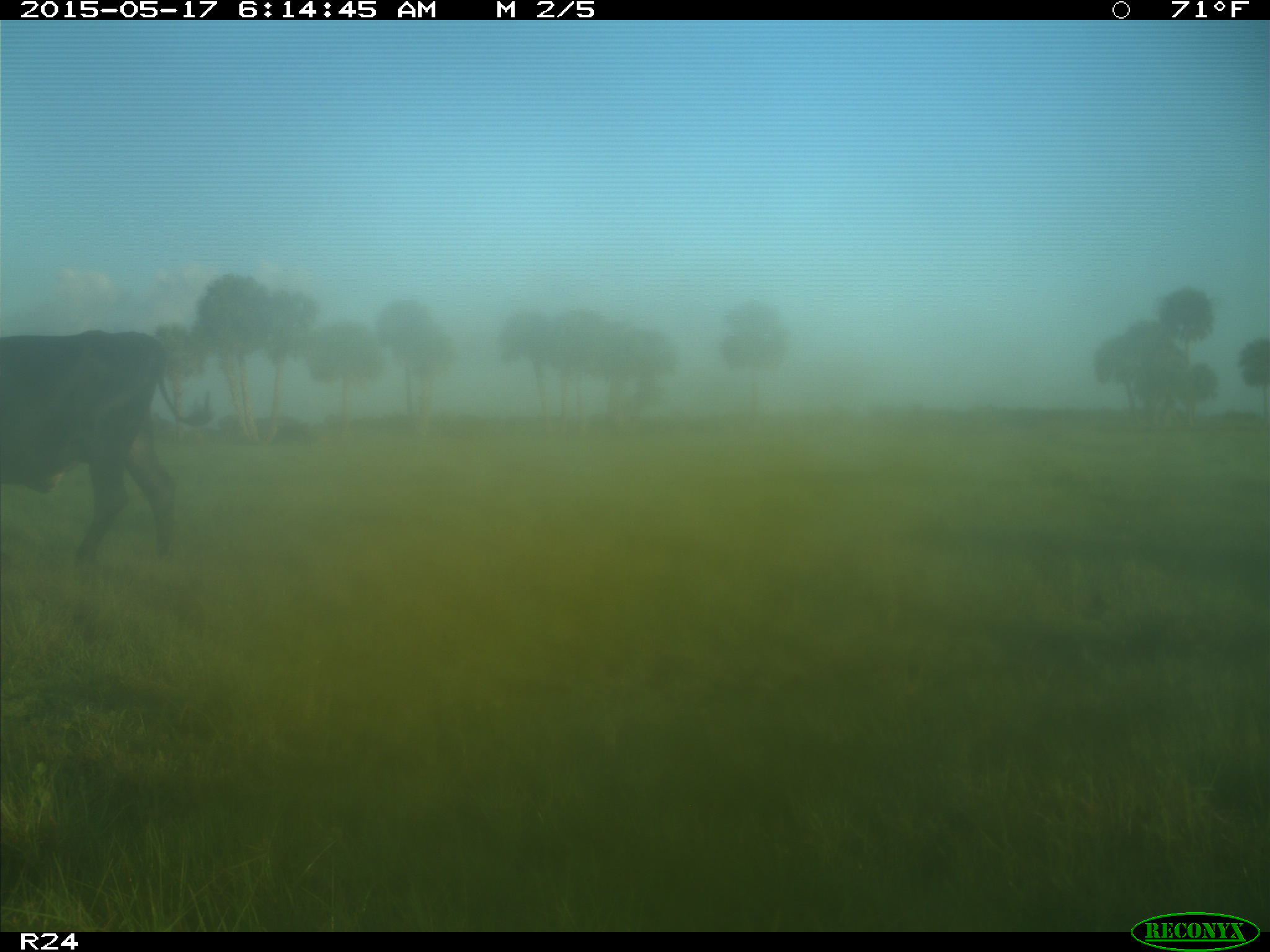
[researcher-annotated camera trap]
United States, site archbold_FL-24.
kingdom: Animalia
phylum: Chordata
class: Mammalia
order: Artiodactyla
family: Bovidae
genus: Bos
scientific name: Bos taurus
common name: domestic cow